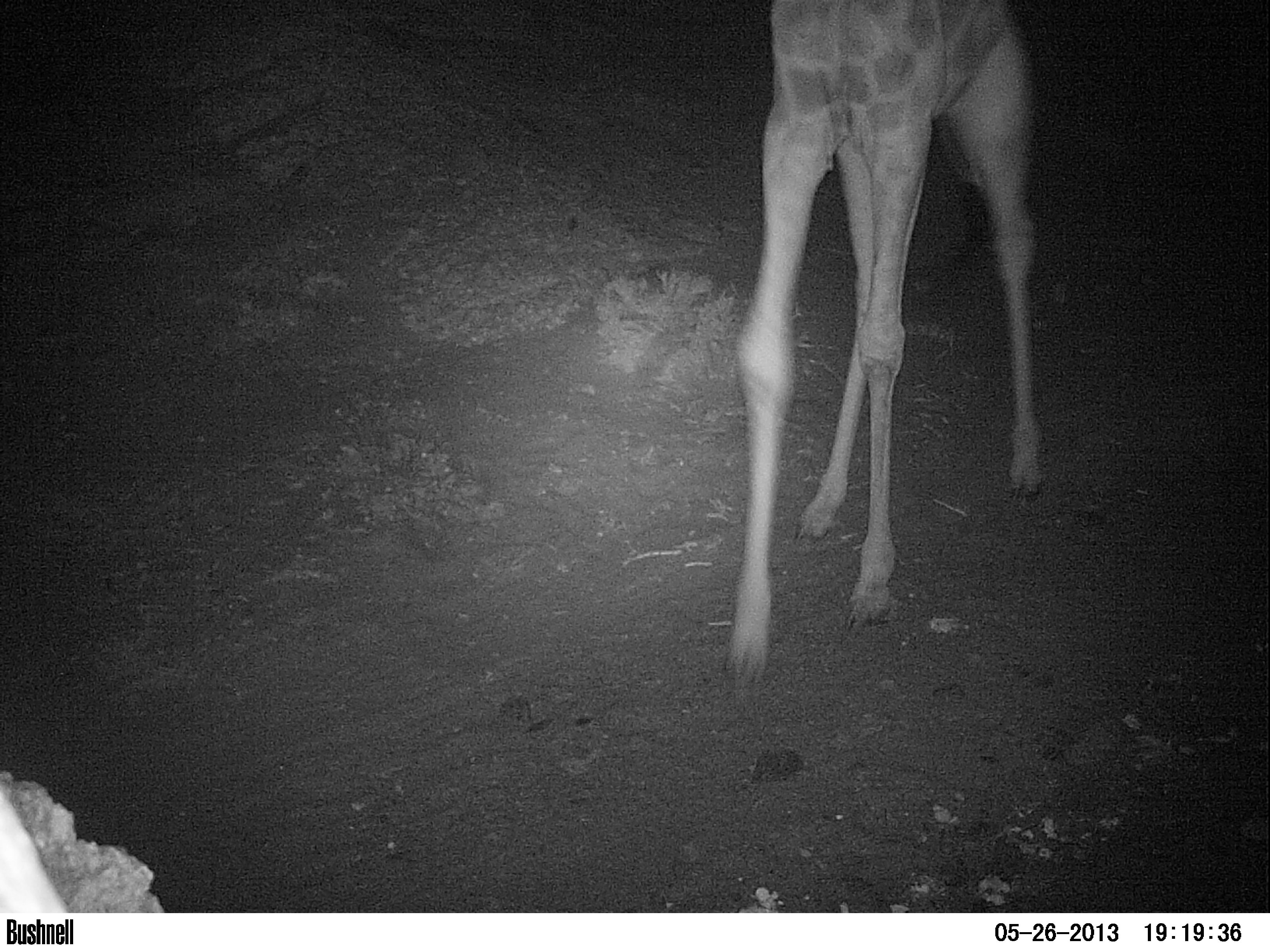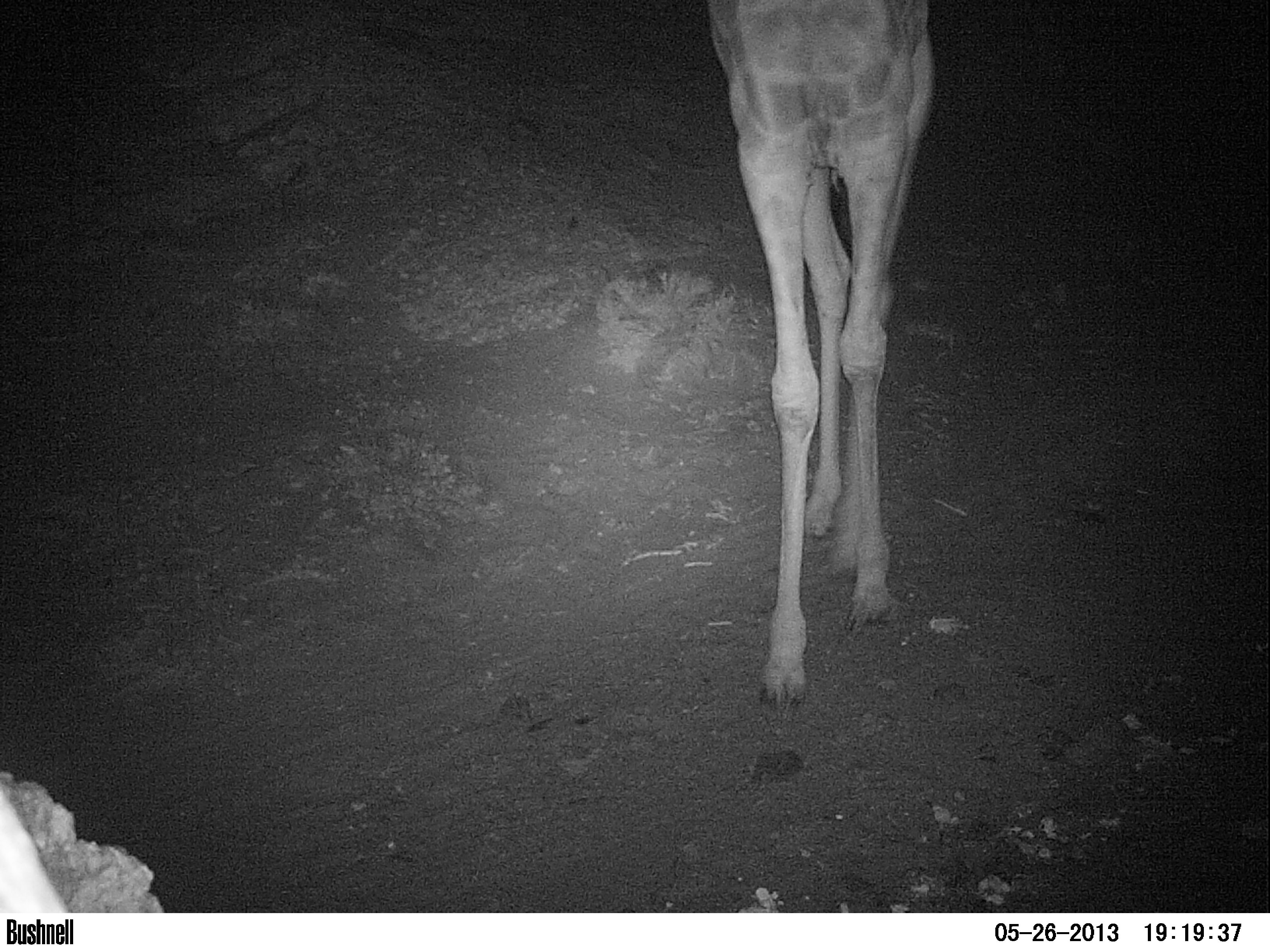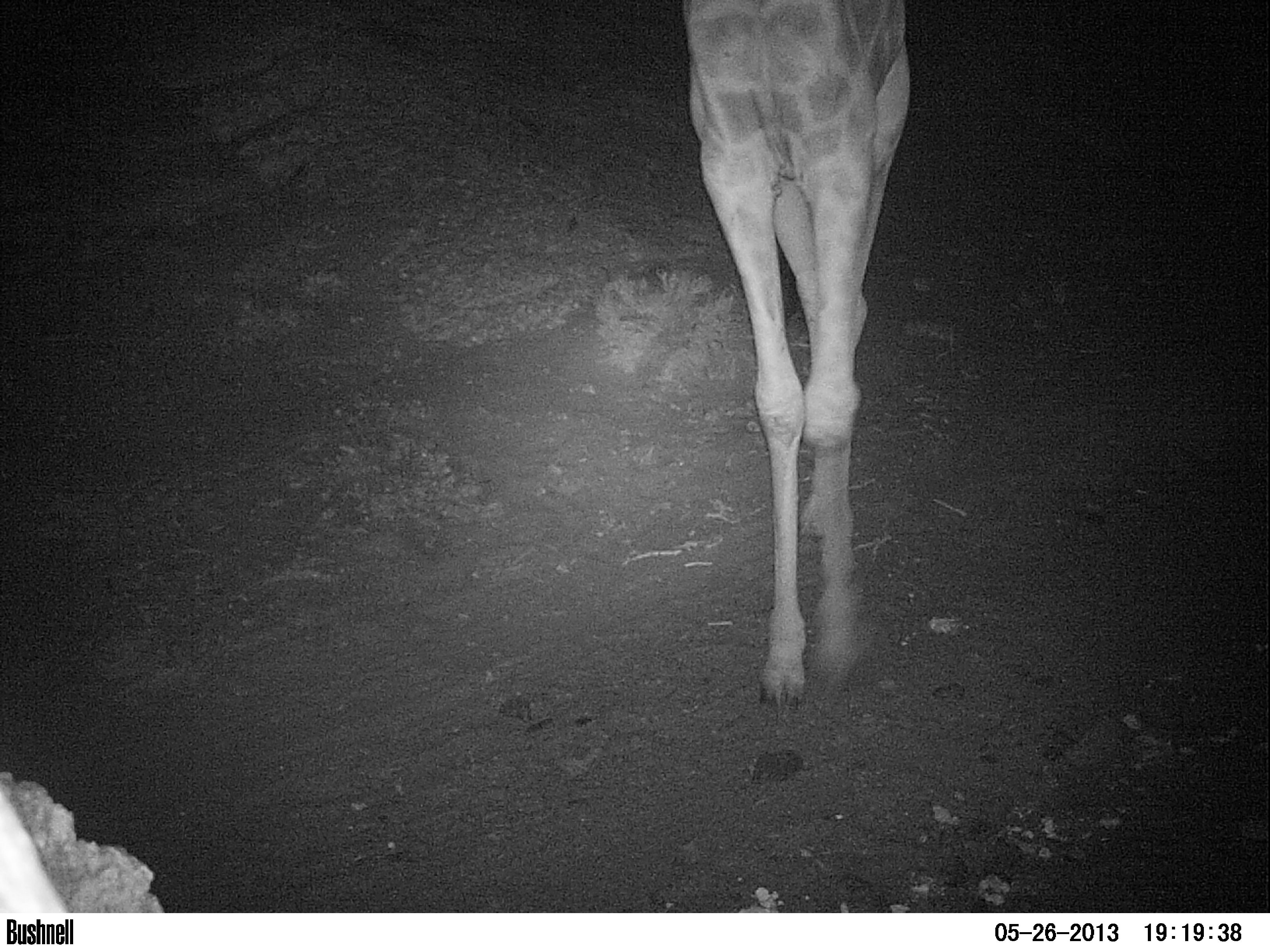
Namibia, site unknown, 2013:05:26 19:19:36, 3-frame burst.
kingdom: Animalia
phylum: Chordata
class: Mammalia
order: Artiodactyla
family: Giraffidae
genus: Giraffa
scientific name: Giraffa camelopardalis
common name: giraffe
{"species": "Giraffa camelopardalis (giraffe)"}